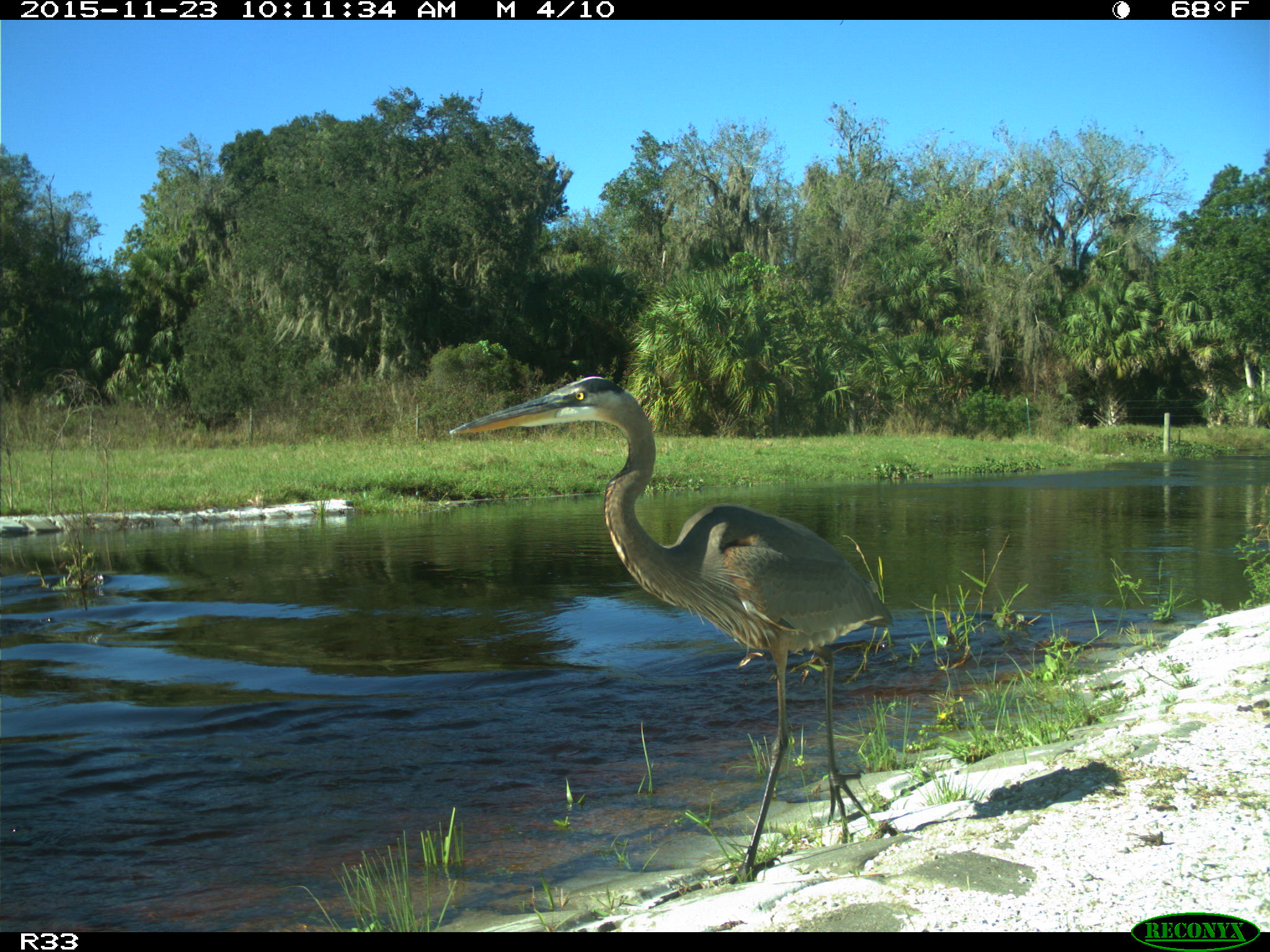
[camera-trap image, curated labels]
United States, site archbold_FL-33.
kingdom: Animalia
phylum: Chordata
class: Aves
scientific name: Aves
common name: birds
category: unidentified bird